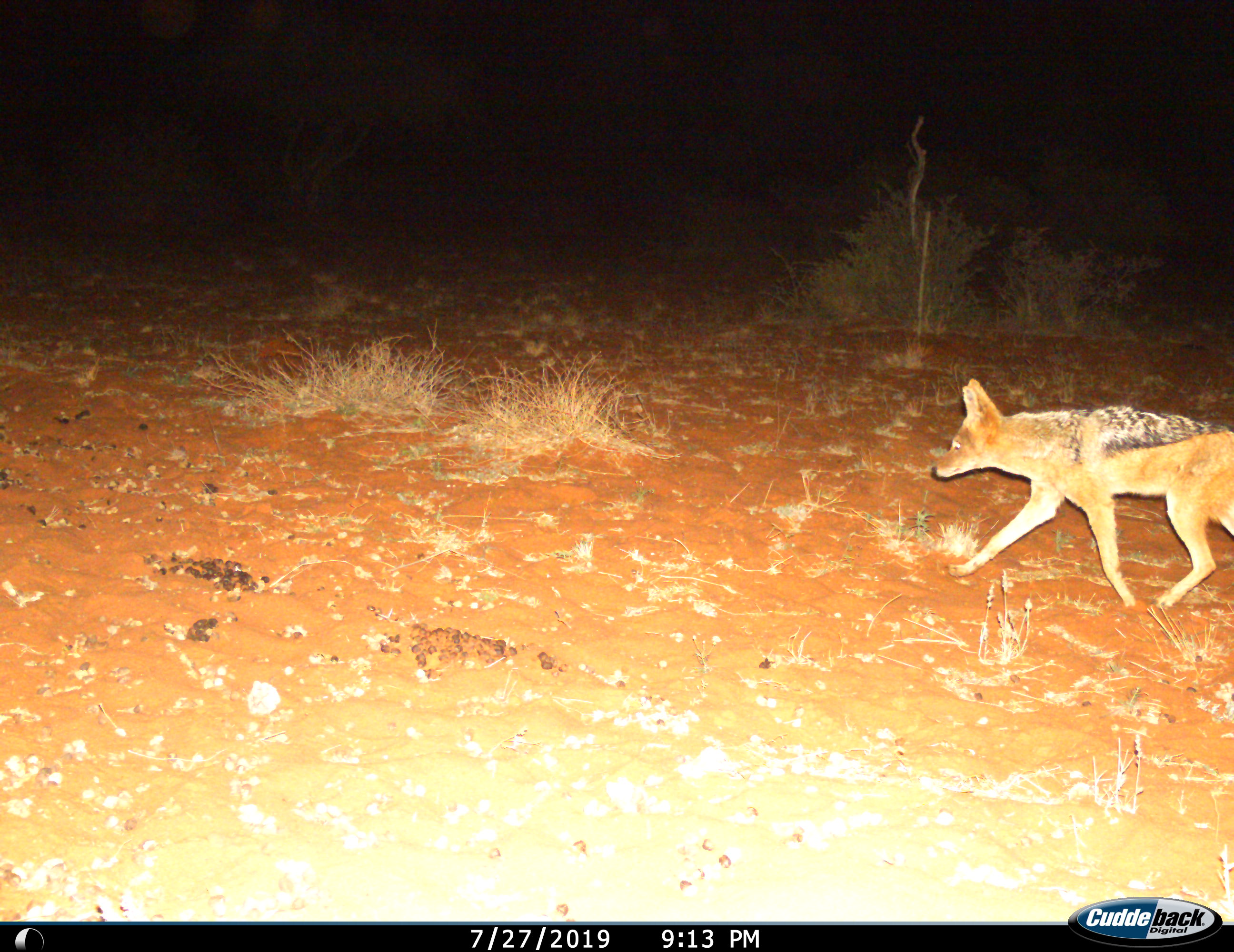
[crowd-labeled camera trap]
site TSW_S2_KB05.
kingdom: Animalia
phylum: Chordata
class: Mammalia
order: Carnivora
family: Canidae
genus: Lupulella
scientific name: Lupulella mesomelas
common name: black-backed jackal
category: jackalblackbacked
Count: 1.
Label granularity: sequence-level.